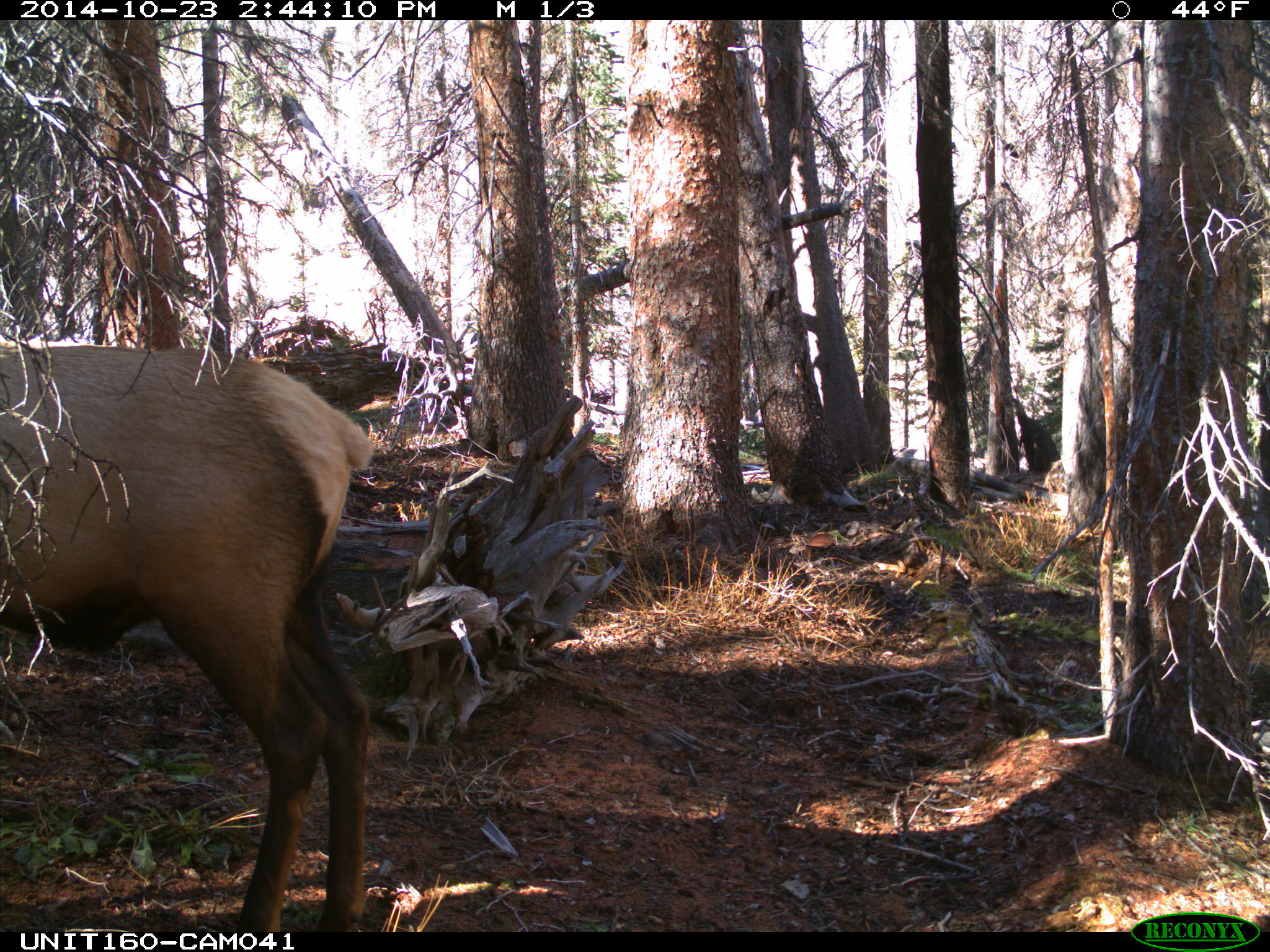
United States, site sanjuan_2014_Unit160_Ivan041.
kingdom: Animalia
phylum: Chordata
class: Mammalia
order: Artiodactyla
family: Cervidae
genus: Cervus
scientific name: Cervus elaphus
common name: red deer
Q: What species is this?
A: Cervus elaphus (red deer).